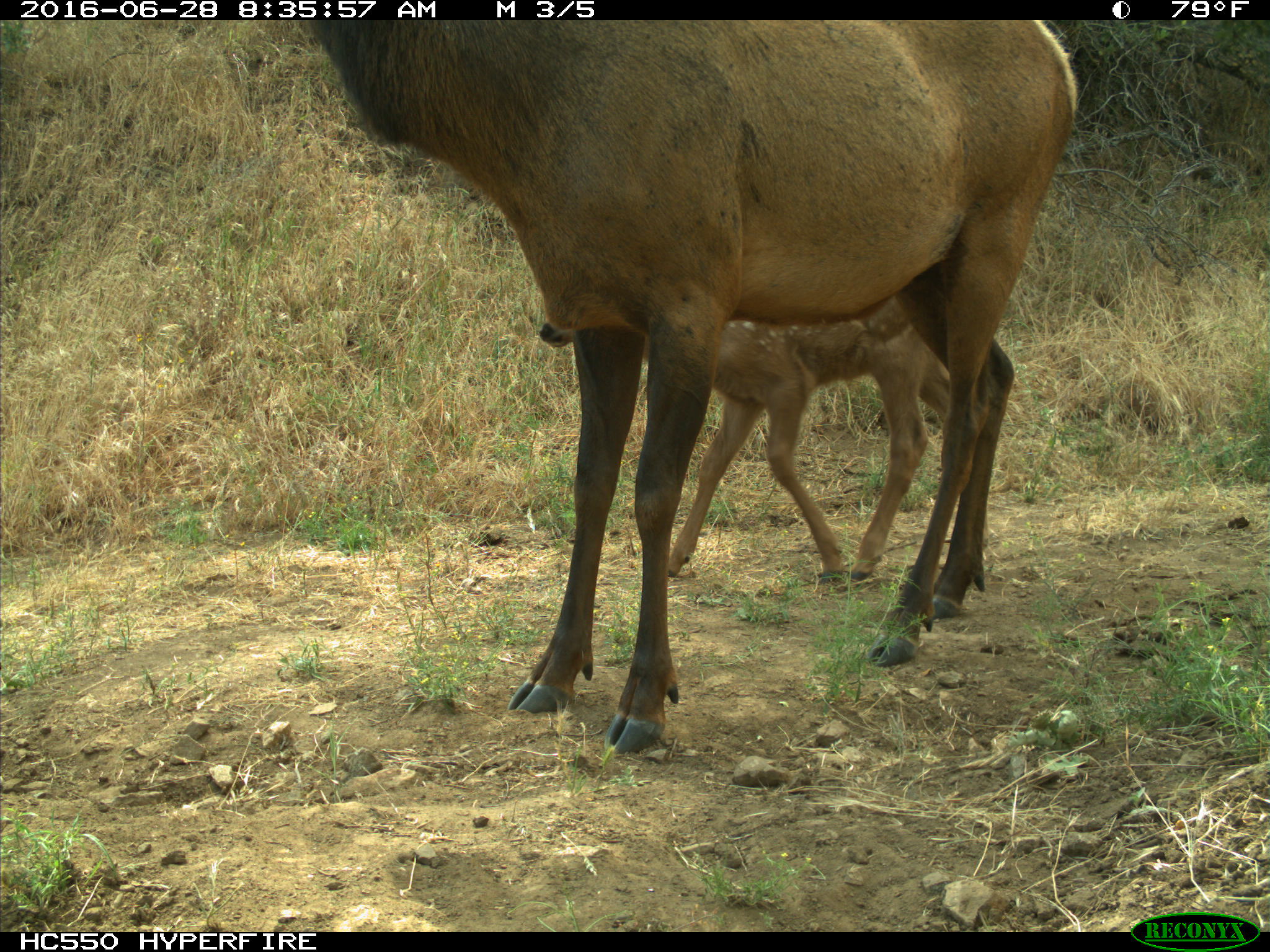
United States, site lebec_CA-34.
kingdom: Animalia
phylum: Chordata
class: Mammalia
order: Artiodactyla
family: Cervidae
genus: Cervus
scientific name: Cervus canadensis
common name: elk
Cervus canadensis (elk).